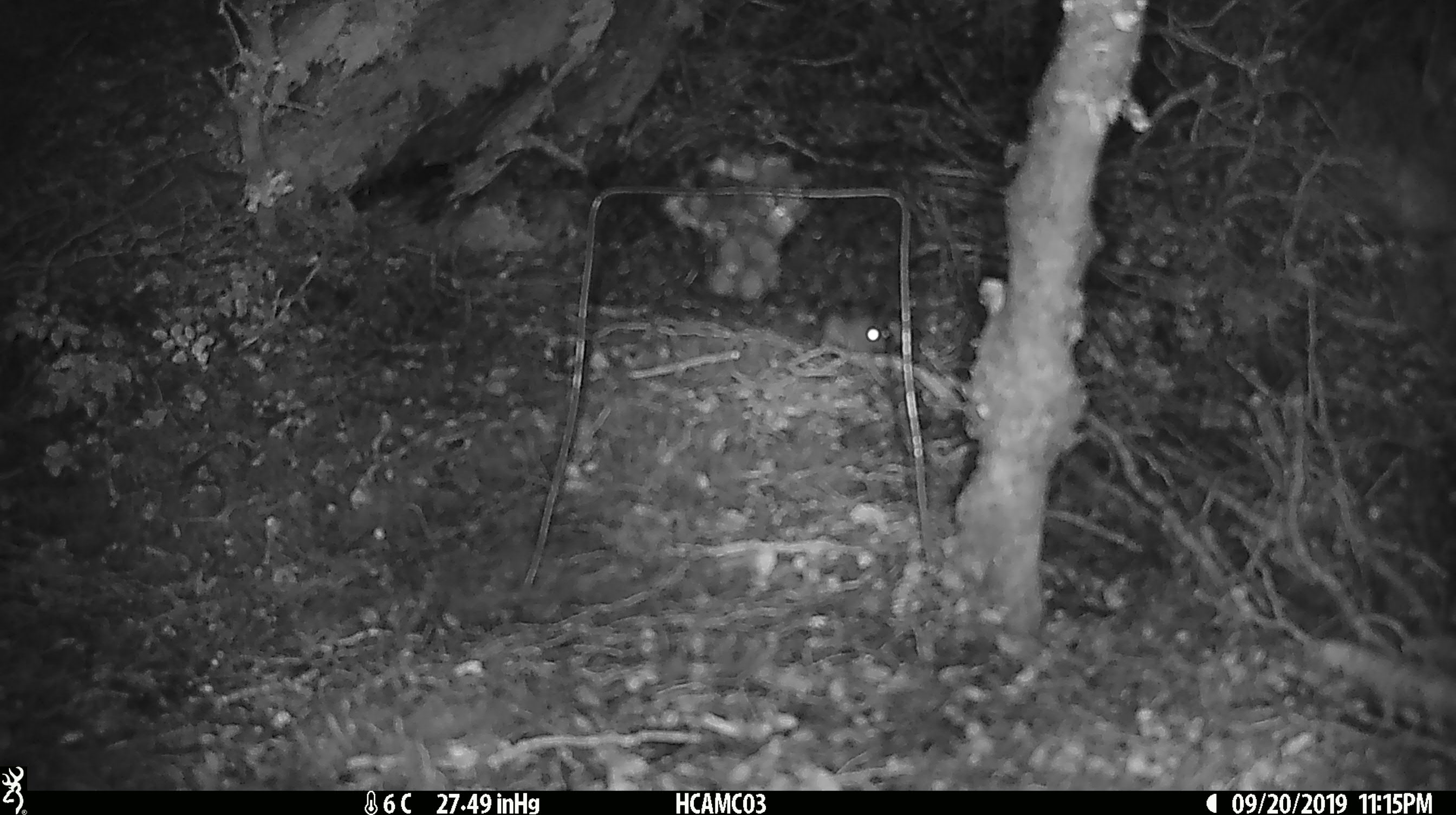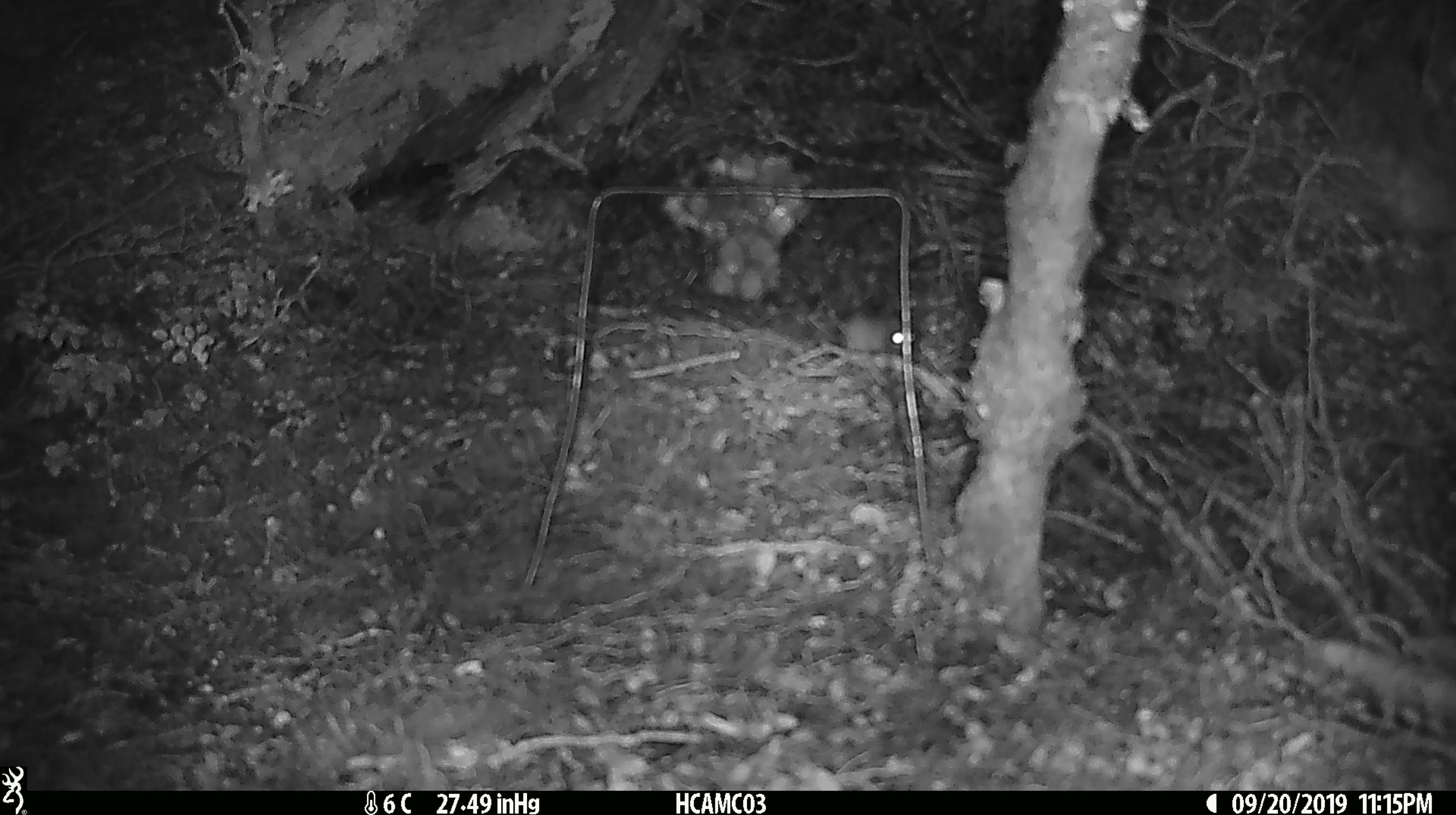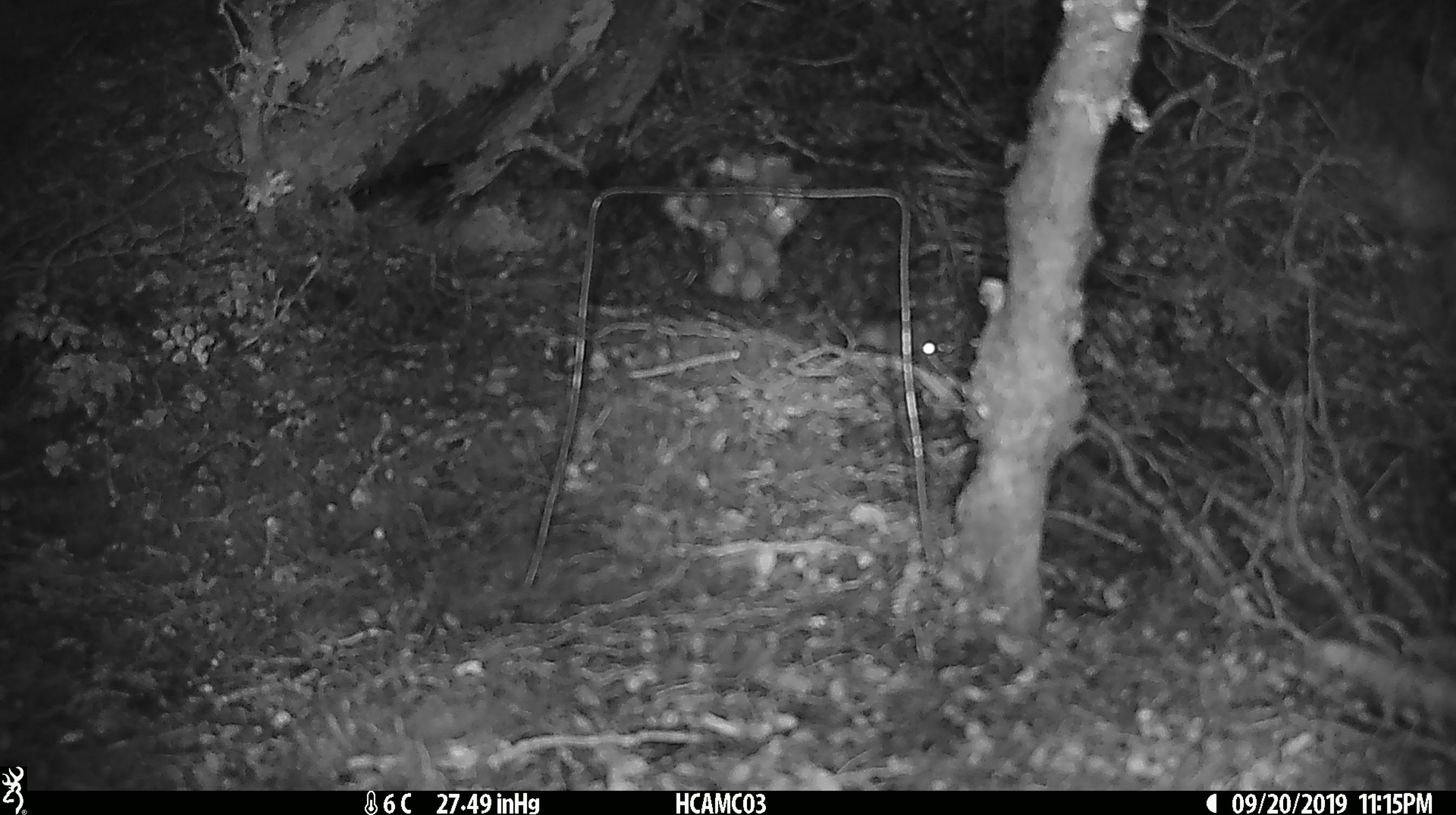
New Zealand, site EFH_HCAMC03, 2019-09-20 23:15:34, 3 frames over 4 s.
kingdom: Animalia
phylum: Chordata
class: Mammalia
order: Rodentia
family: Muridae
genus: Mus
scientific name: Mus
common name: mouse